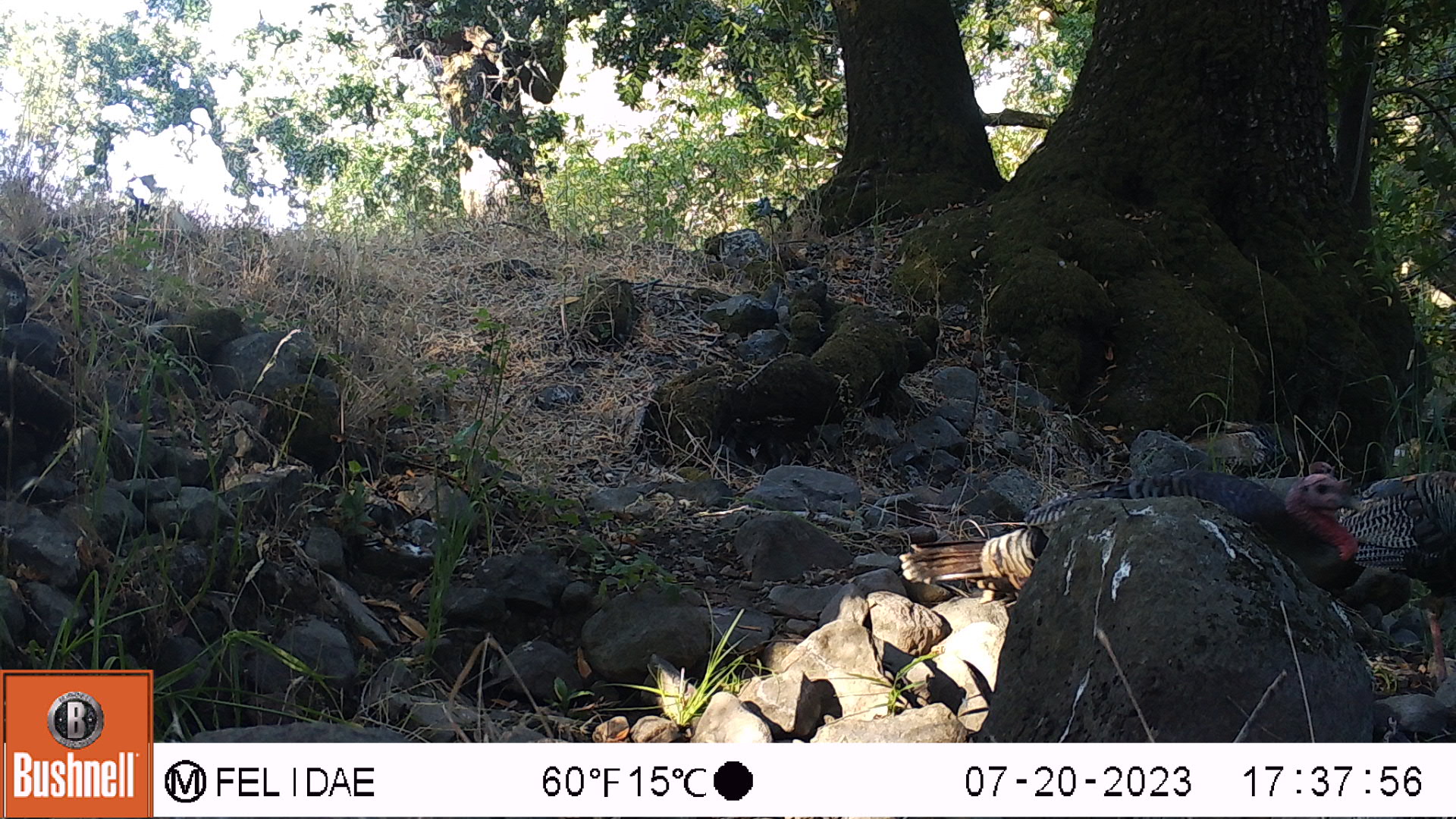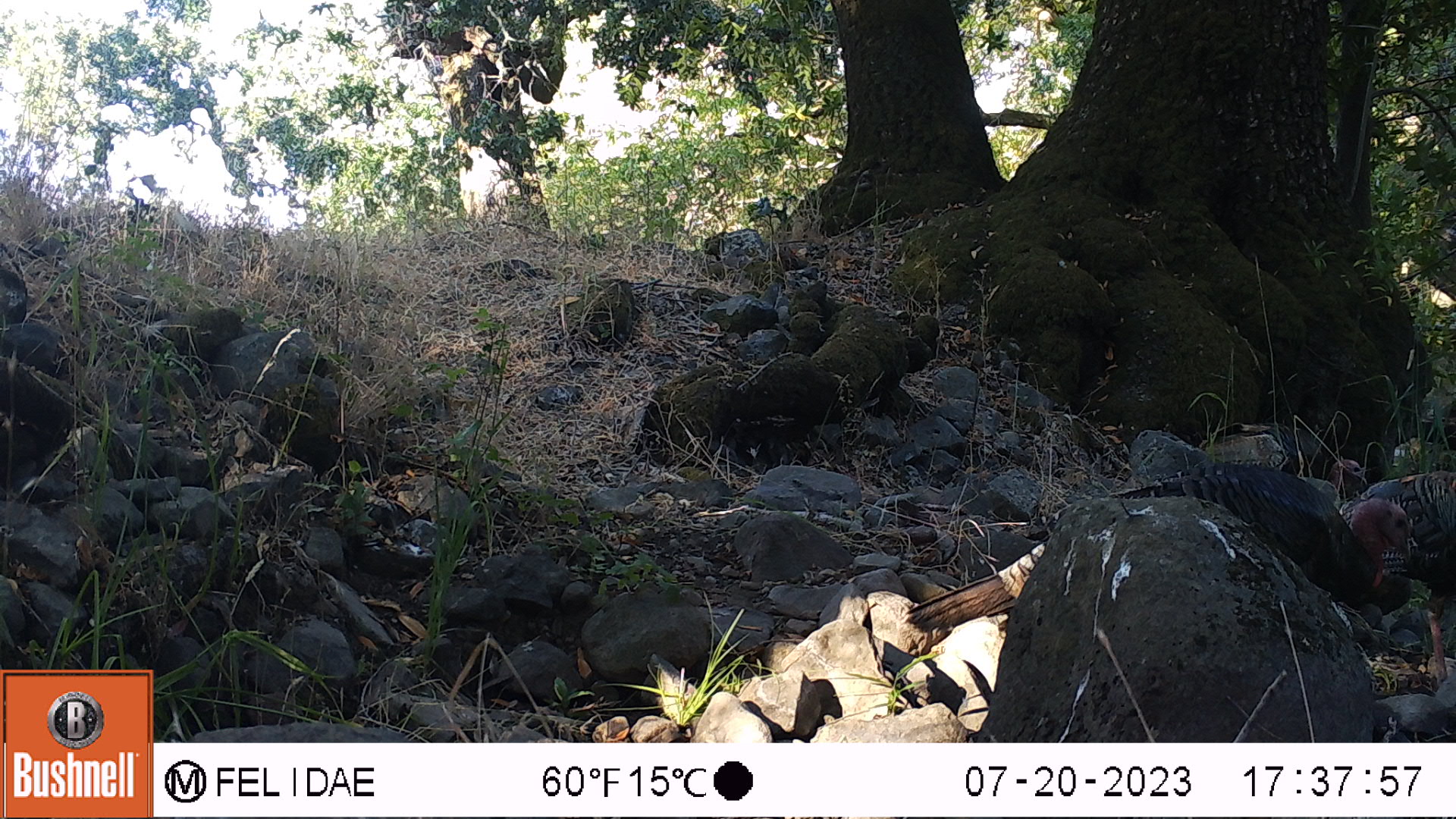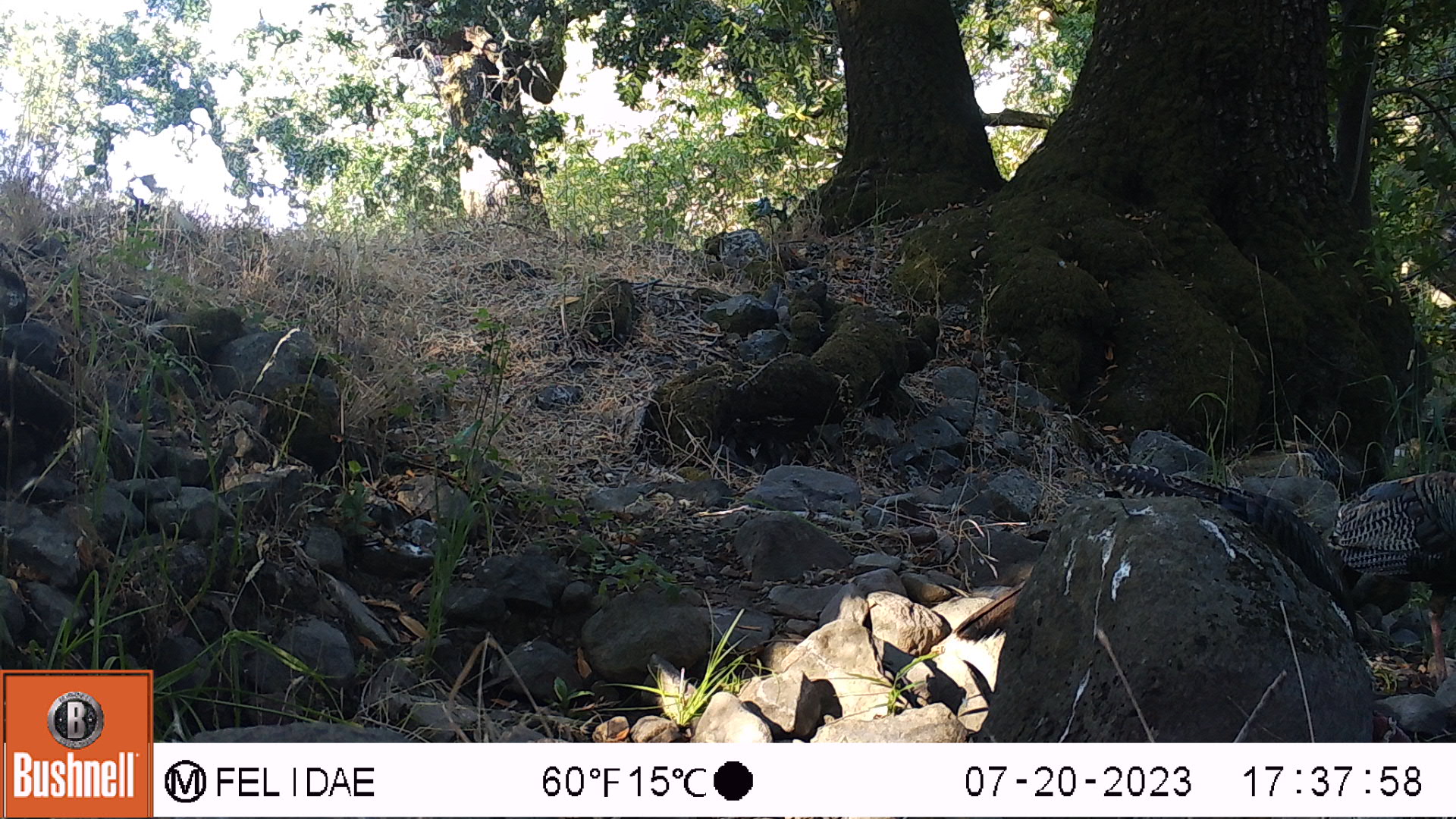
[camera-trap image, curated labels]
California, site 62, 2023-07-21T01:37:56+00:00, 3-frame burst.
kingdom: Animalia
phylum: Chordata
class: Aves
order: Galliformes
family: Phasianidae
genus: Meleagris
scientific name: Meleagris gallopavo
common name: turkey